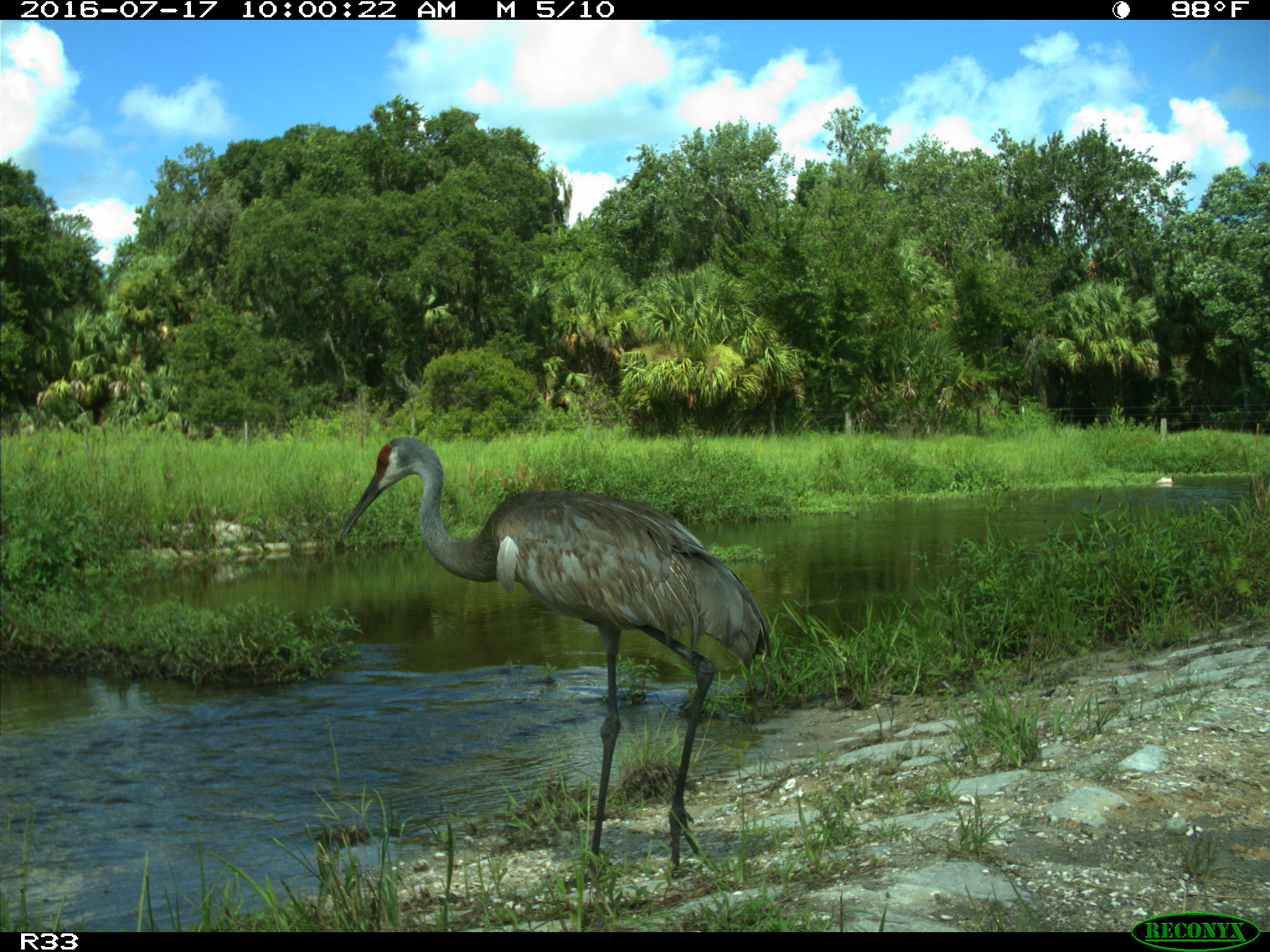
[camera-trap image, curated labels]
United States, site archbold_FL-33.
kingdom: Animalia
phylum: Chordata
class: Aves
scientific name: Aves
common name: birds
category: unidentified bird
Unidentified bird (birds) (Aves).